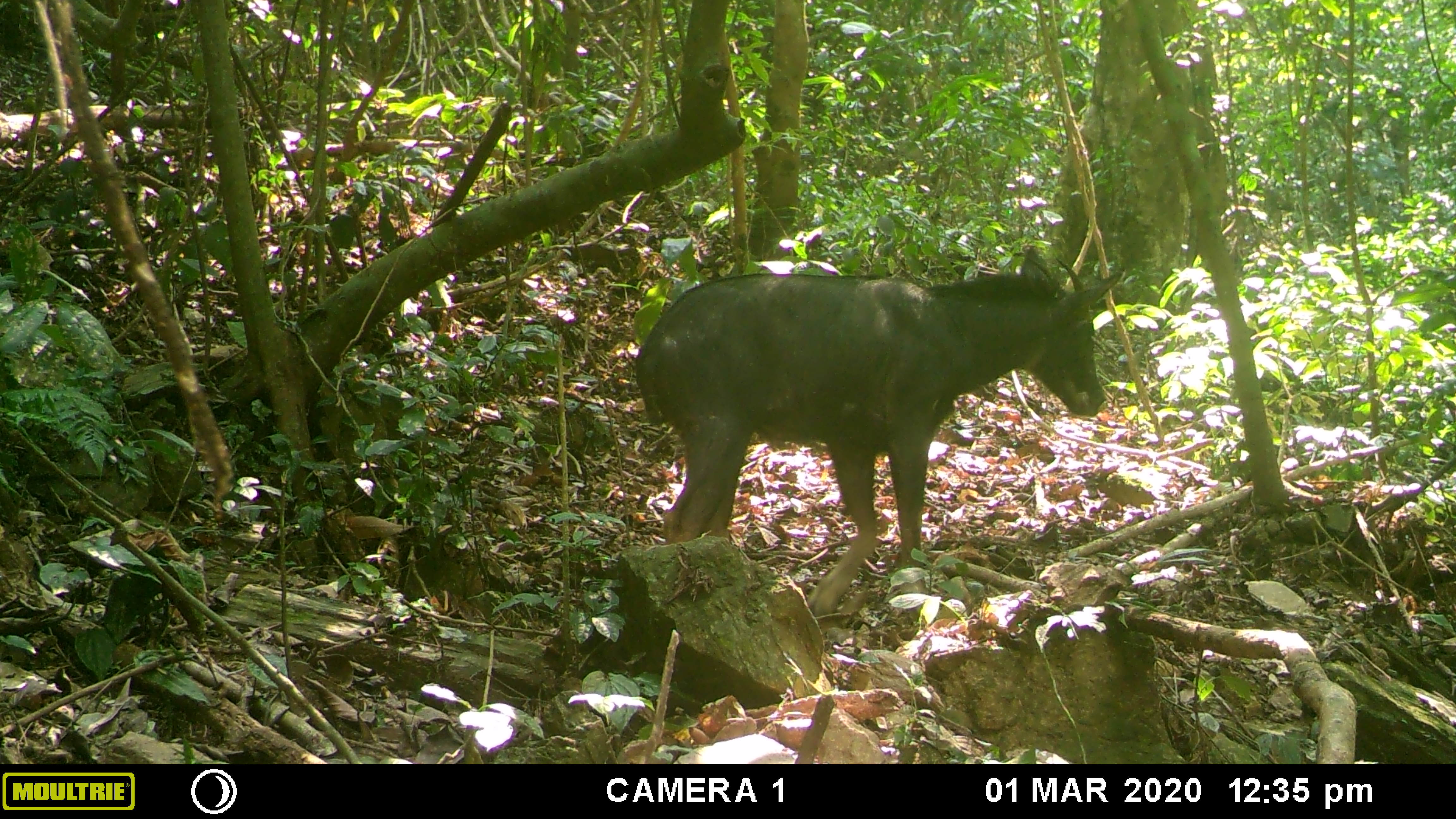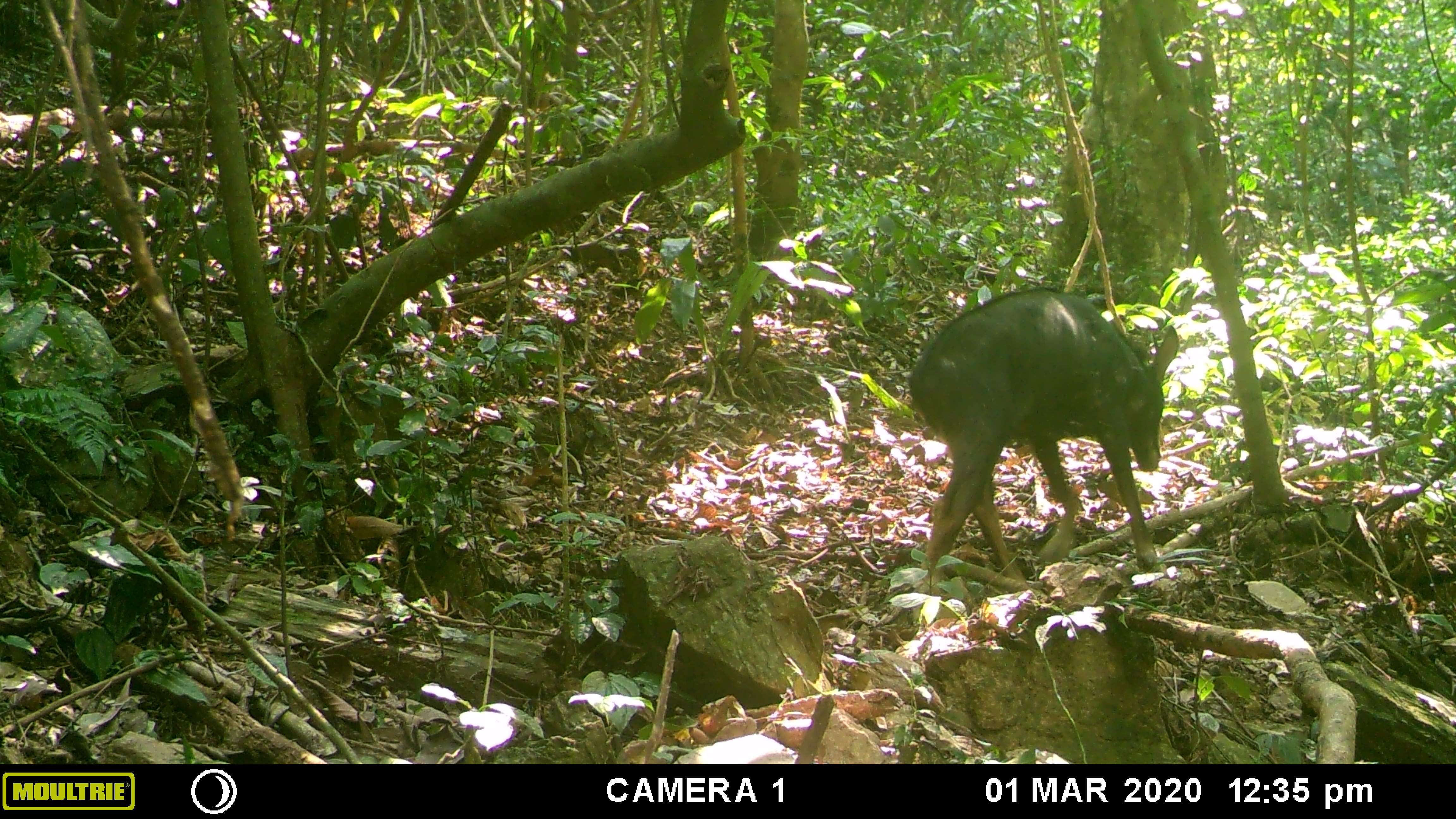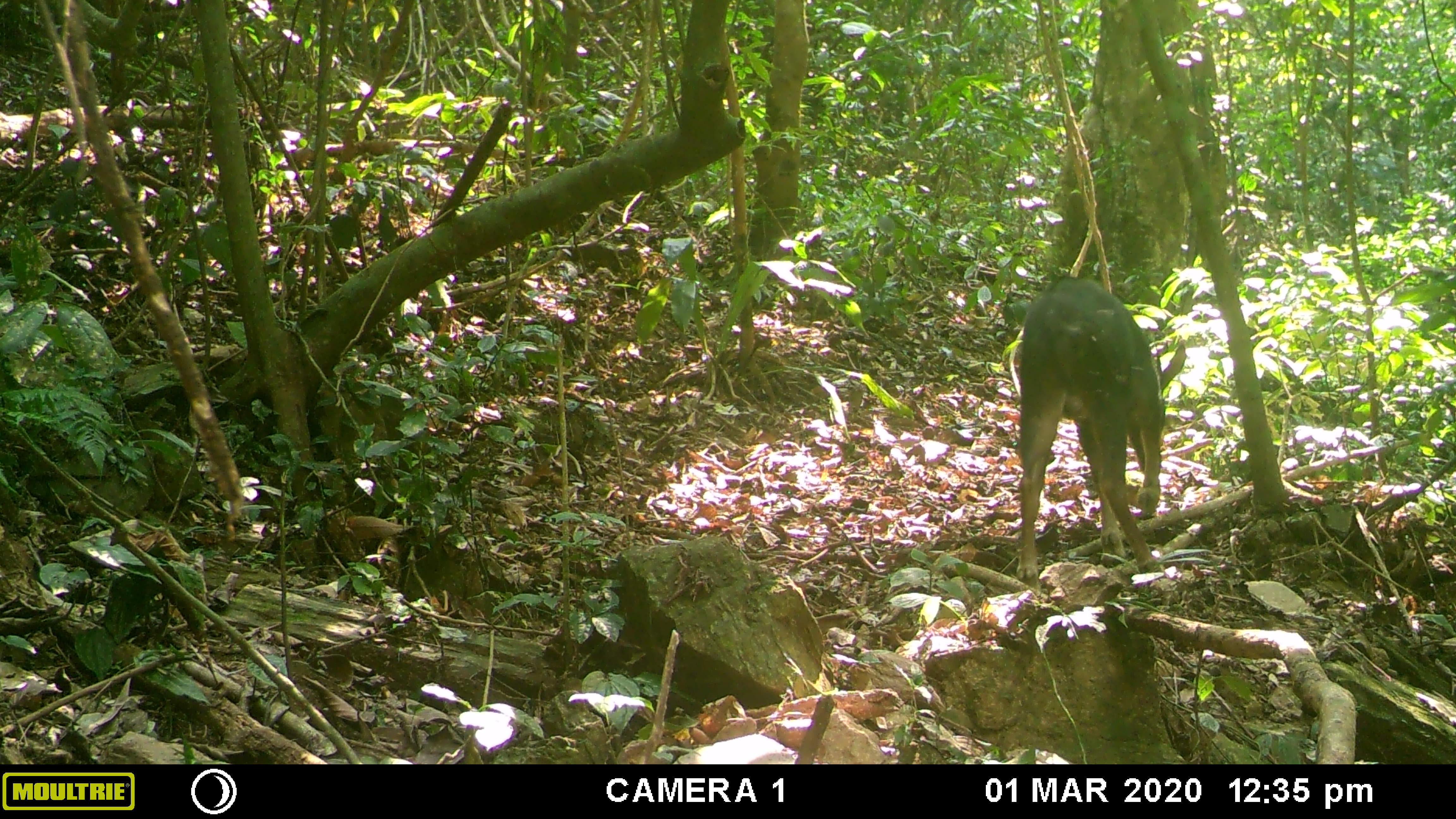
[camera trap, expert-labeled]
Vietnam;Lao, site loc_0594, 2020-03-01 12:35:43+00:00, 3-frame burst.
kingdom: Animalia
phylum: Chordata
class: Mammalia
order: Artiodactyla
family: Bovidae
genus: Capricornis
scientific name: Capricornis sumatraensis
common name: chinese serow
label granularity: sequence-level